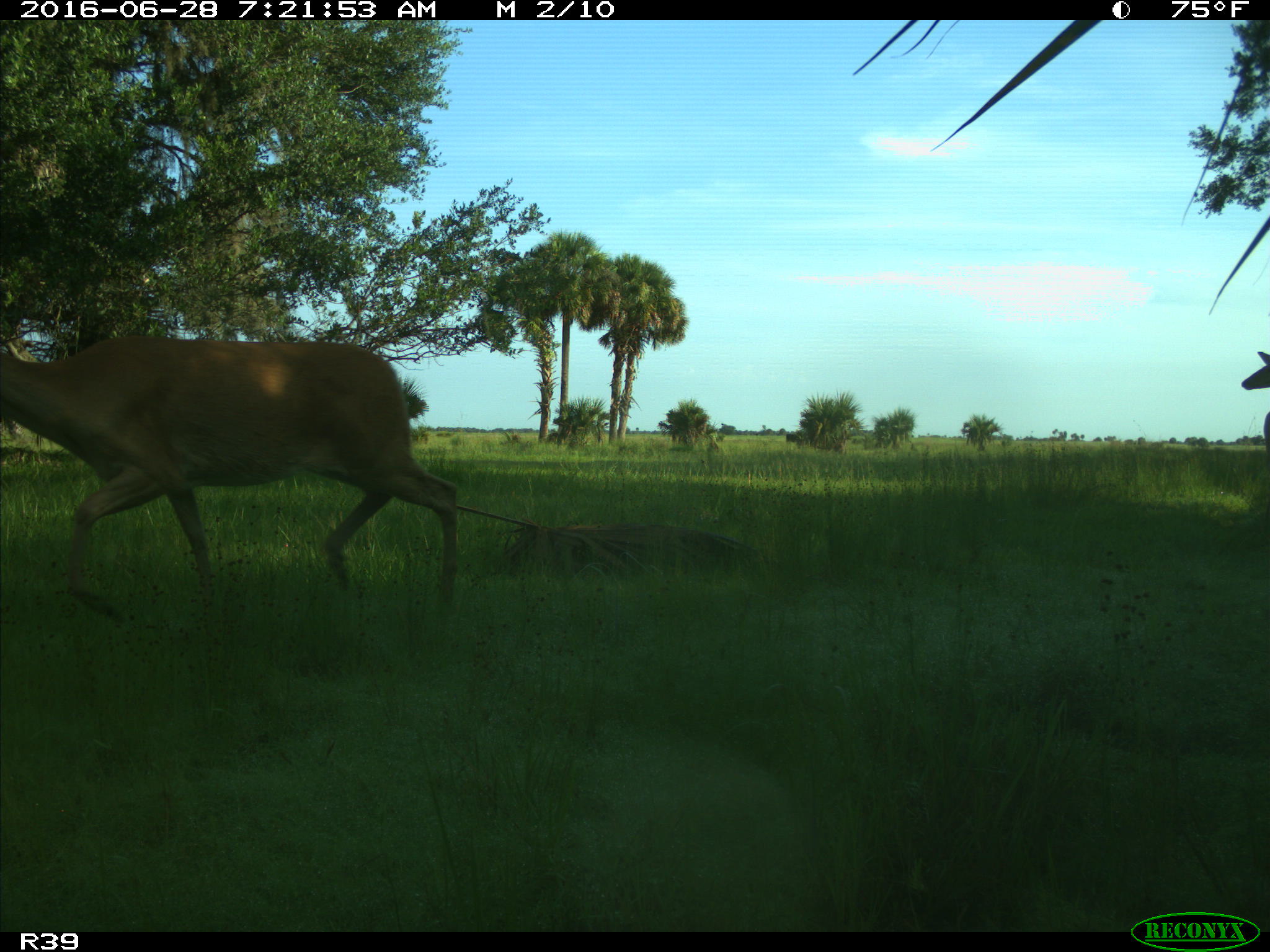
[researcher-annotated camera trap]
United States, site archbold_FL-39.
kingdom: Animalia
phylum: Chordata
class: Mammalia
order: Artiodactyla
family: Cervidae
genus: Odocoileus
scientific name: Odocoileus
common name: deer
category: unidentified deer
Unidentified deer (deer) (Odocoileus).